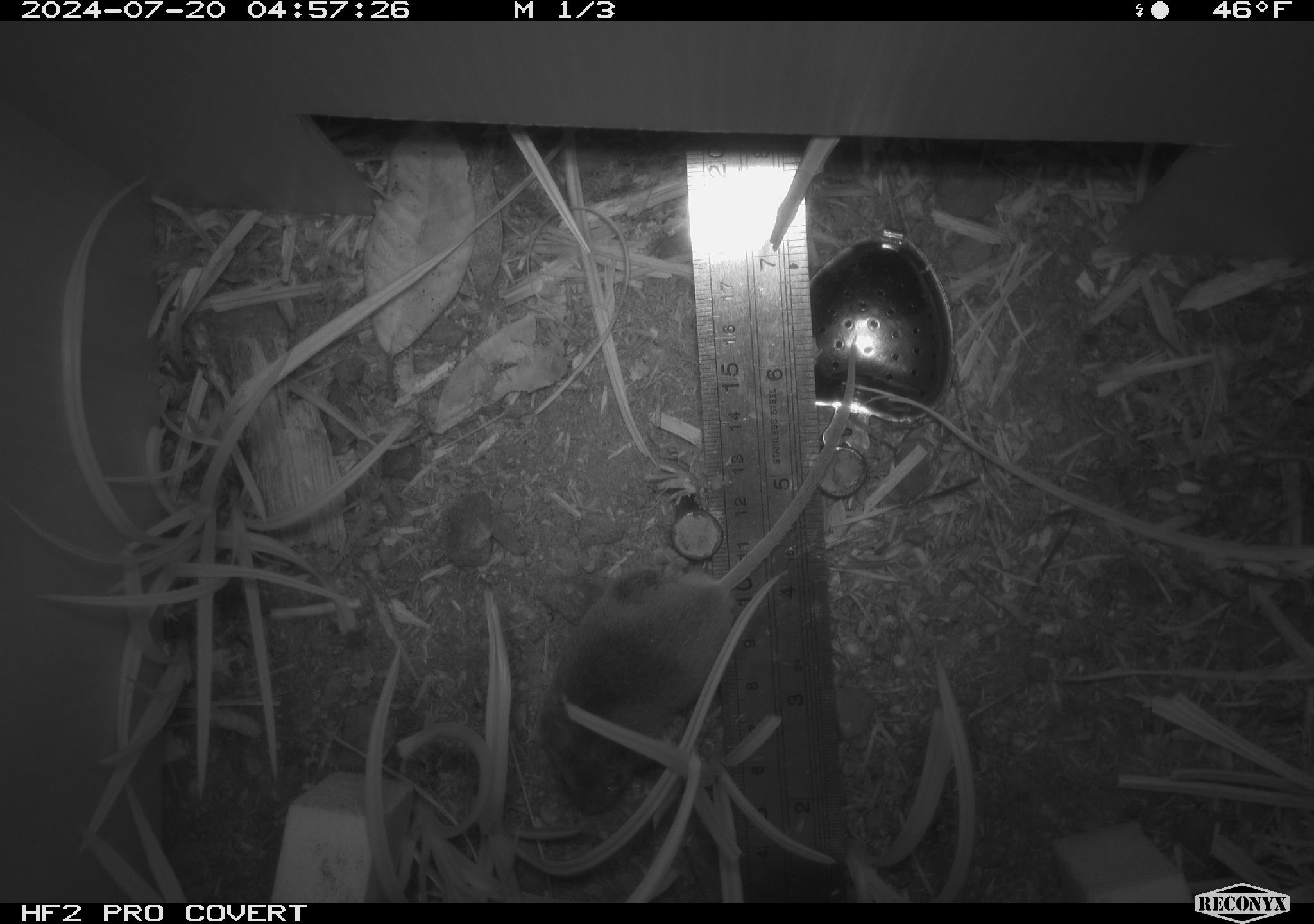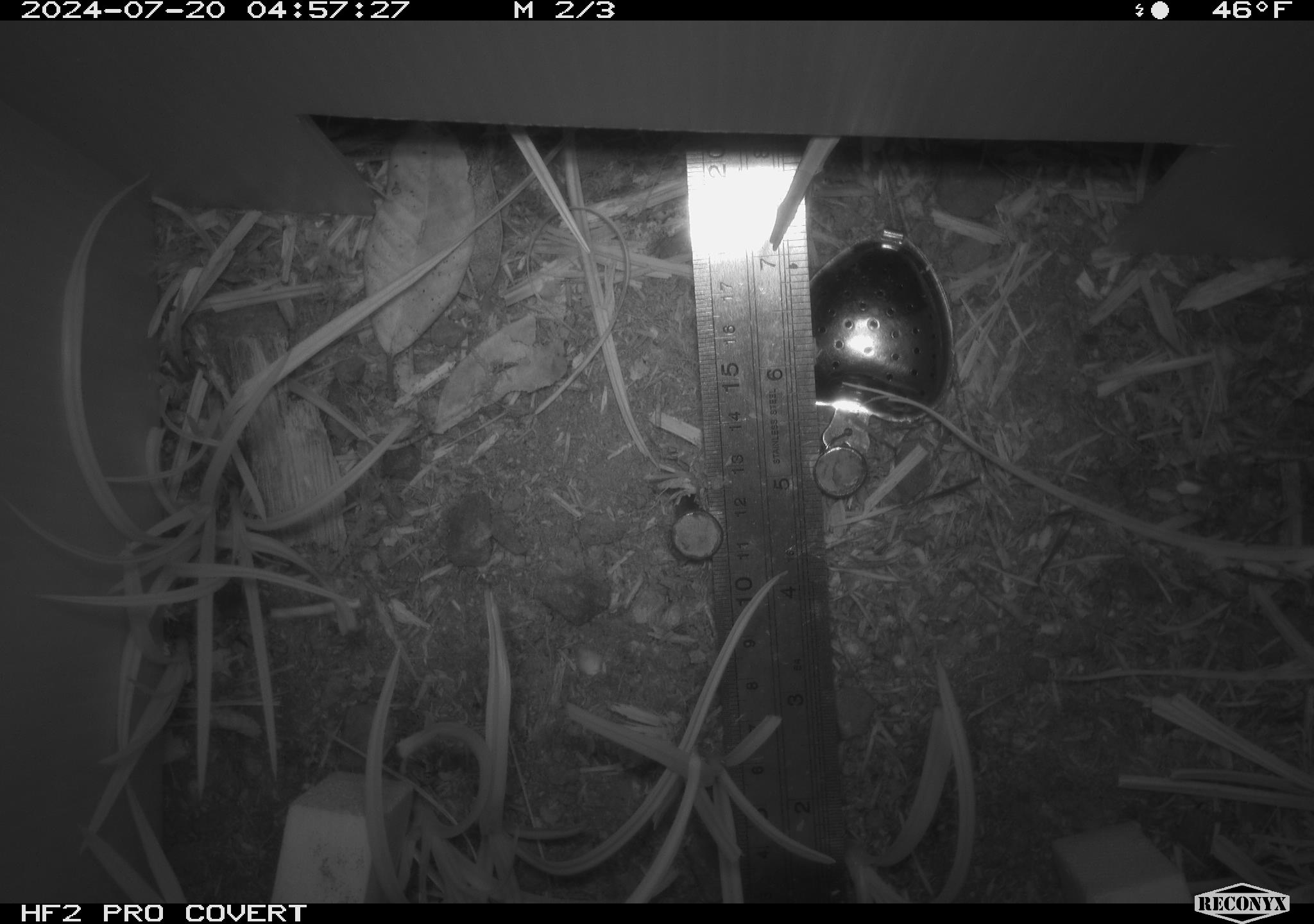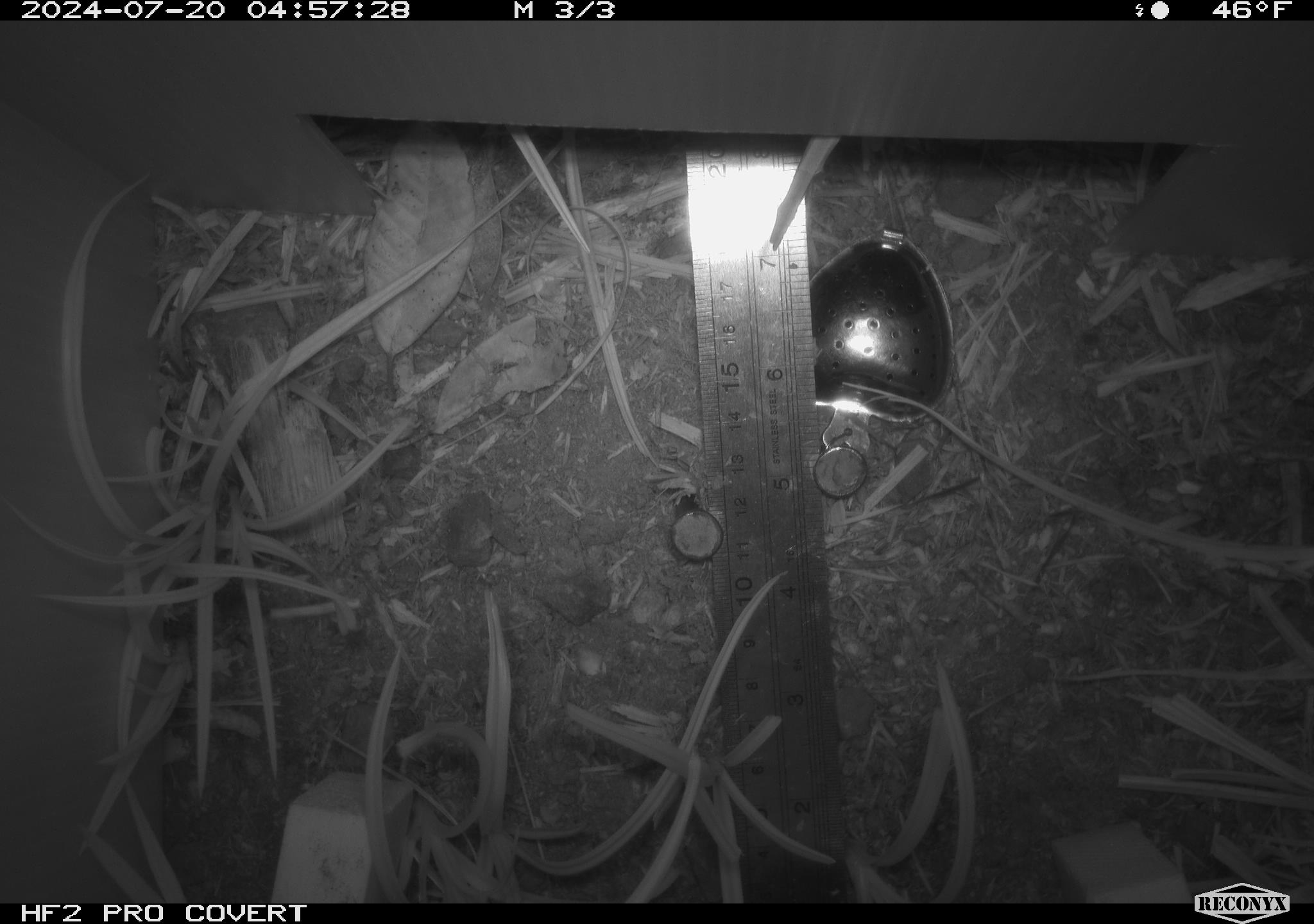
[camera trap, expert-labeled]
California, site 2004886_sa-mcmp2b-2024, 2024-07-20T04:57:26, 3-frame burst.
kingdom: Animalia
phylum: Chordata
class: Mammalia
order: Rodentia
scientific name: Rodentia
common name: mouse species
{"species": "mouse species (Rodentia)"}